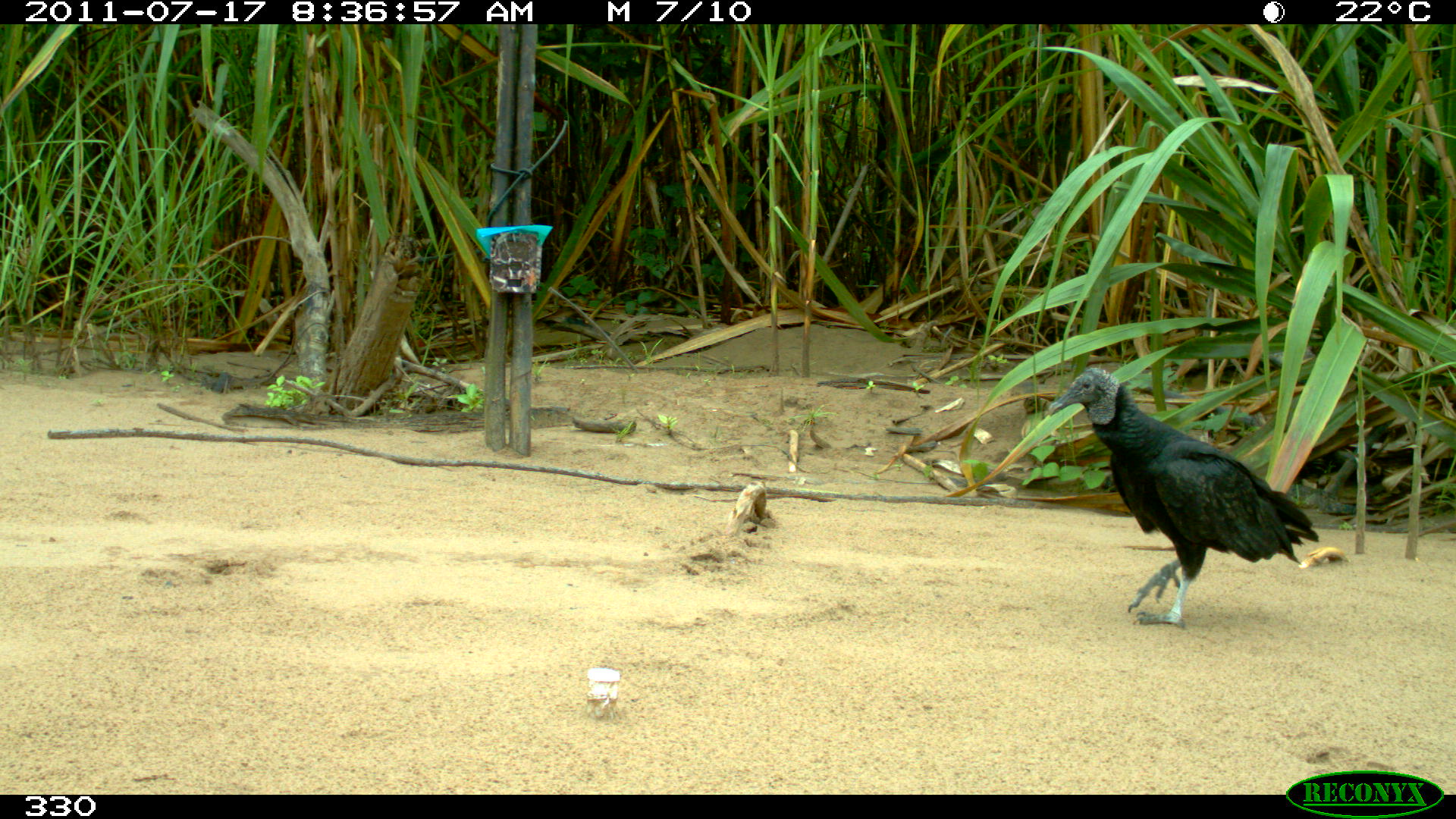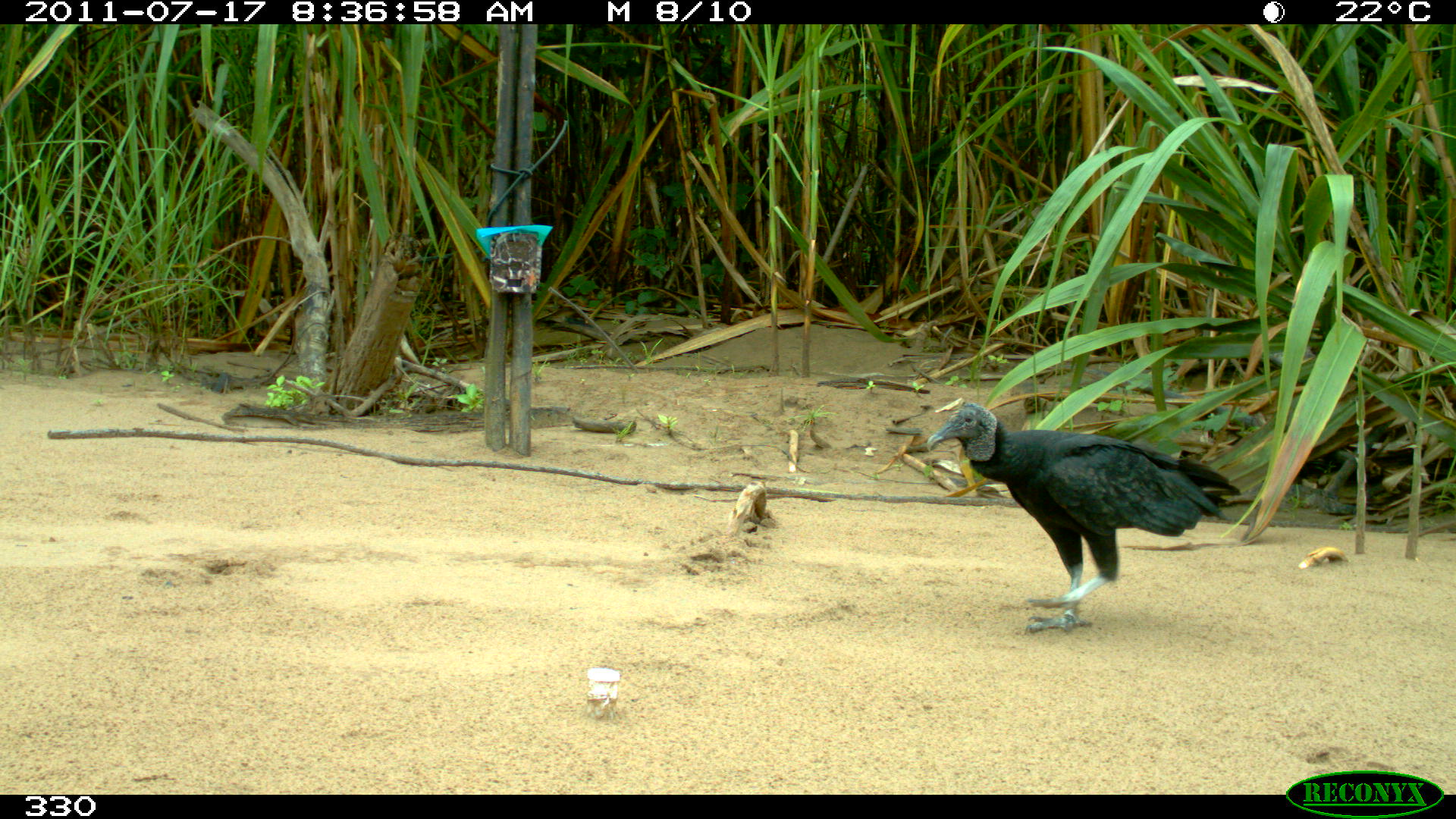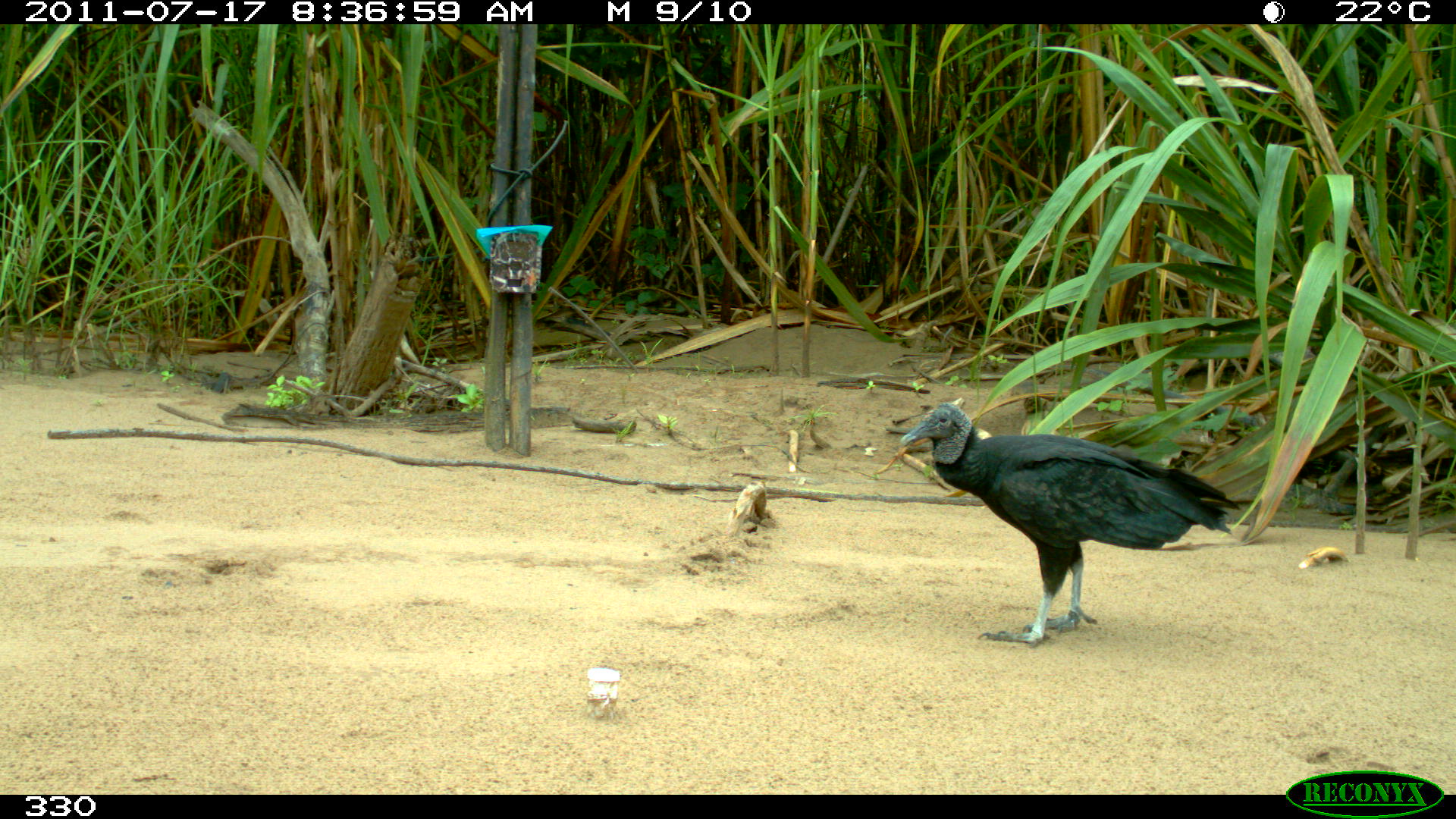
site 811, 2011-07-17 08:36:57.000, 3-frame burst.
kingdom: Animalia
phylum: Chordata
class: Aves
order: Cathartiformes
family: Cathartidae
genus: Coragyps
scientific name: Coragyps atratus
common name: black vulture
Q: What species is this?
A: Coragyps atratus (black vulture).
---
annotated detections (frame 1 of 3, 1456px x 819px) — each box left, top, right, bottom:
coragyps atratus: 1046, 366, 1318, 628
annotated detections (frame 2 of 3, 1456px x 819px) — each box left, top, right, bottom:
coragyps atratus: 924, 401, 1242, 632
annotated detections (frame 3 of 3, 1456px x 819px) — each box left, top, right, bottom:
coragyps atratus: 901, 401, 1242, 648